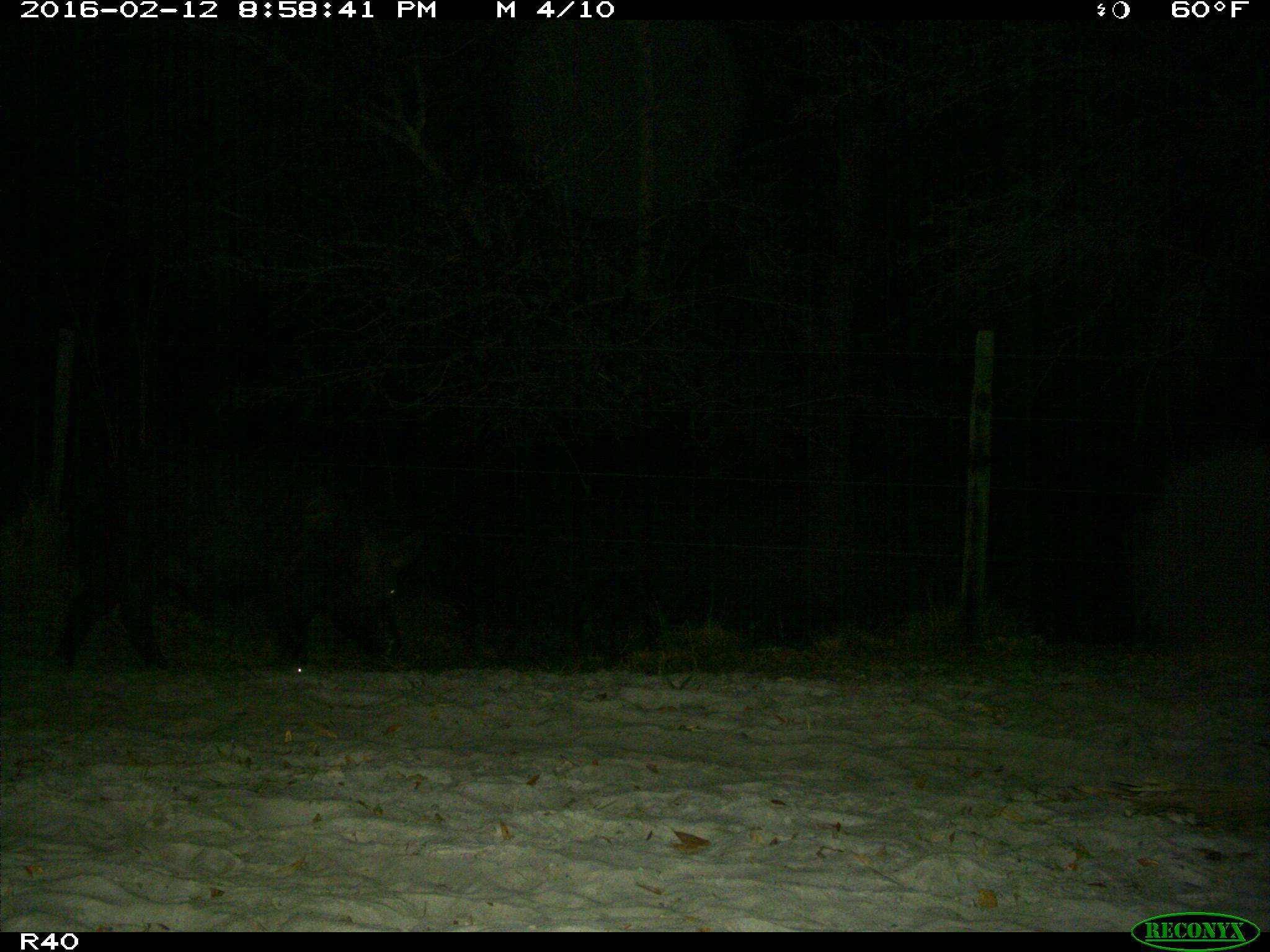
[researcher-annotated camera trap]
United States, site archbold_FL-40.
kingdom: Animalia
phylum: Chordata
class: Mammalia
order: Artiodactyla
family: Suidae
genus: Sus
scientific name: Sus scrofa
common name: wild boar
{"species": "Sus scrofa (wild boar)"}